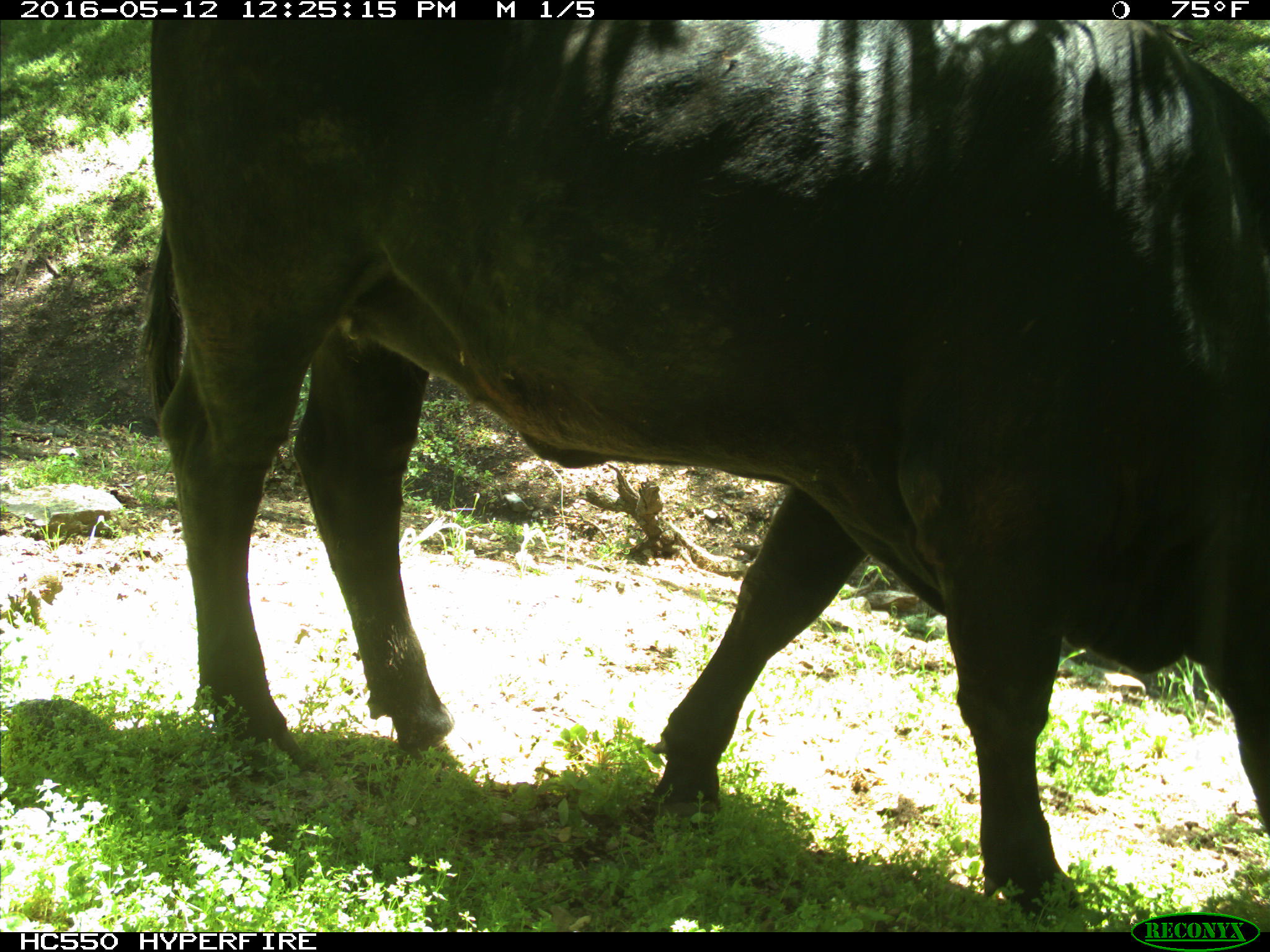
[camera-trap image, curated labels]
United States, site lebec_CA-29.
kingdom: Animalia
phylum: Chordata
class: Mammalia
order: Artiodactyla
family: Bovidae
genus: Bos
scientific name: Bos taurus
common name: domestic cow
Bos taurus (domestic cow).